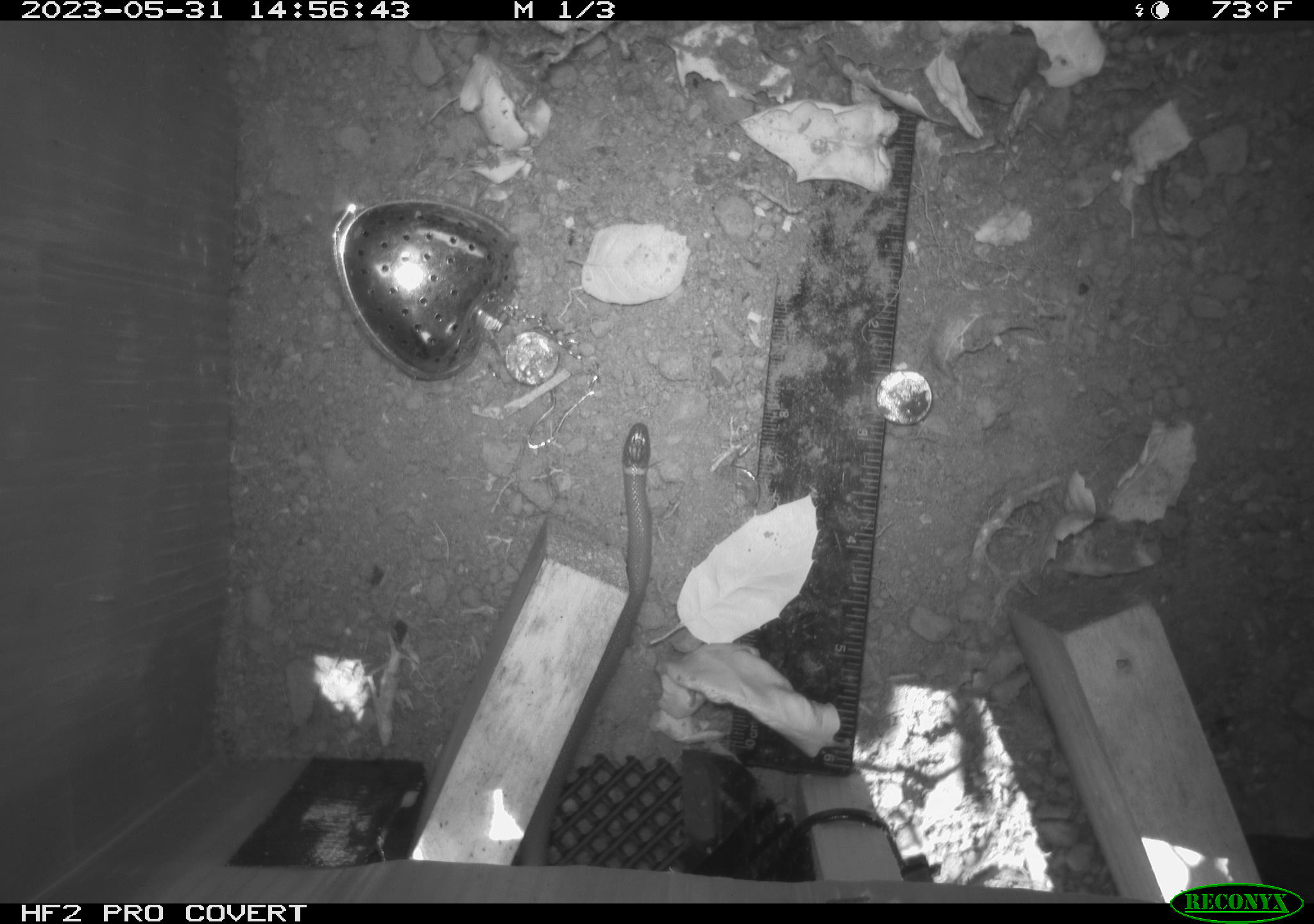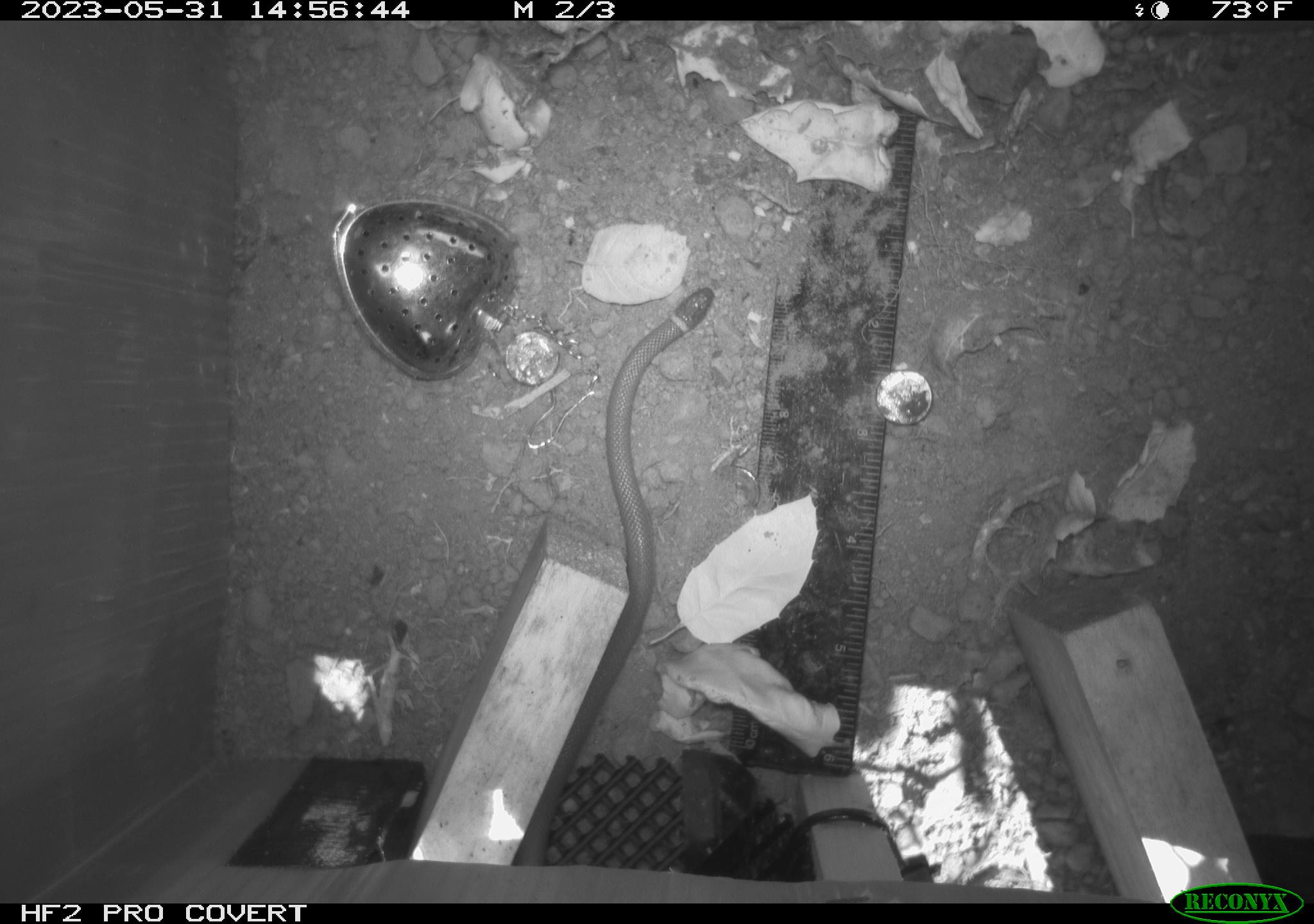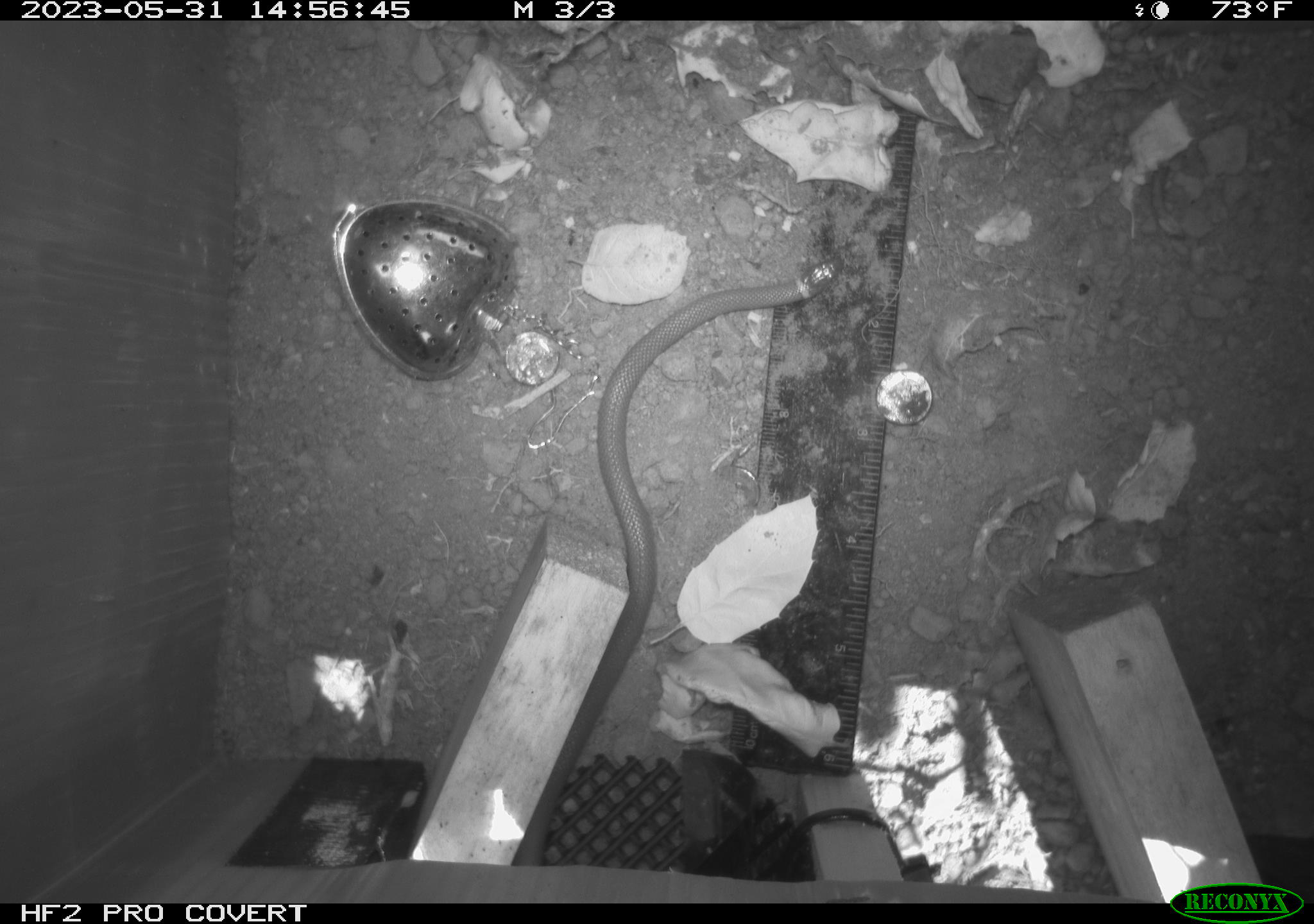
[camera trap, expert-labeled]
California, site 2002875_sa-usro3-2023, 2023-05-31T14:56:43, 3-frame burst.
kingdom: Animalia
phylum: Chordata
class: Reptilia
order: Squamata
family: Colubridae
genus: Diadophis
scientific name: Diadophis punctatus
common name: ring-necked snake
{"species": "ring-necked snake (Diadophis punctatus)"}